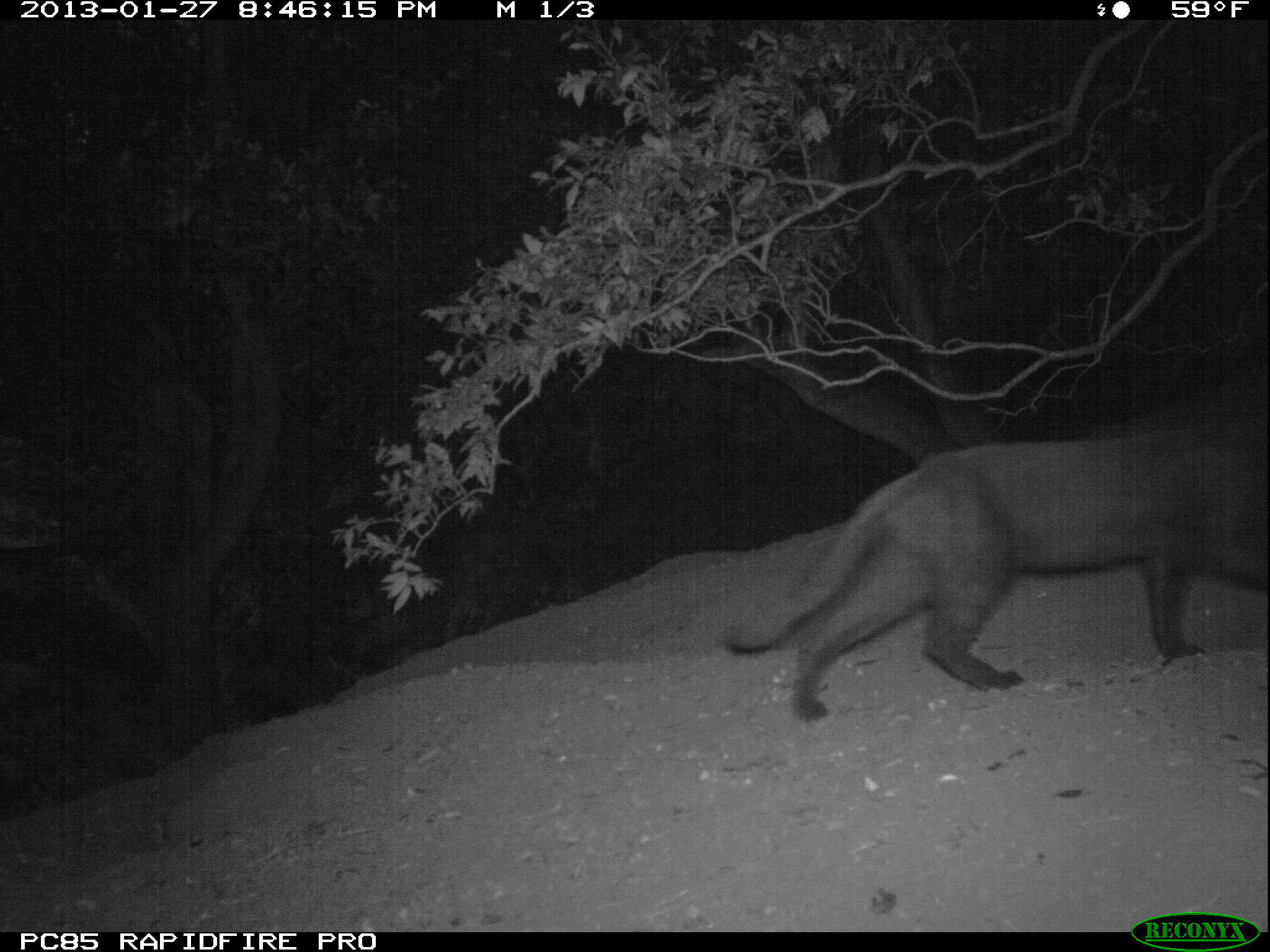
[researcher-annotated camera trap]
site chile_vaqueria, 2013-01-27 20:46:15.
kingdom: Animalia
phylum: Chordata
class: Mammalia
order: Carnivora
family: Felidae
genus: Felis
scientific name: Felis catus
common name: cat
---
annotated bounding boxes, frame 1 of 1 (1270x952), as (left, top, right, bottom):
cat: (715, 373, 1270, 724)